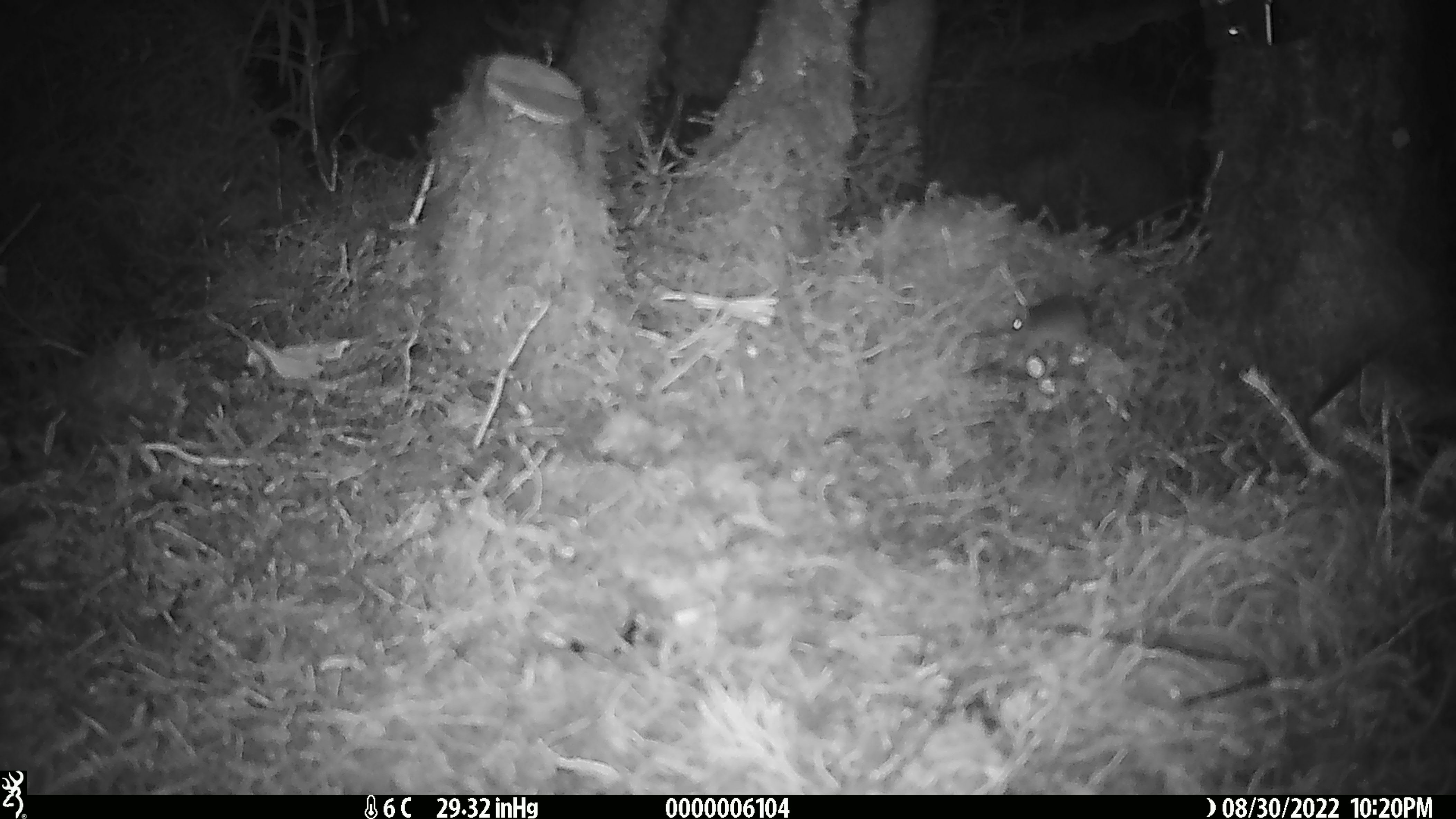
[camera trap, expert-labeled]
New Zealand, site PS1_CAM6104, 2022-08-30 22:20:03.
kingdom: Animalia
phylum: Chordata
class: Mammalia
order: Rodentia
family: Muridae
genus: Mus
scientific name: Mus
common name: mouse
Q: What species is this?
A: Mouse (Mus).